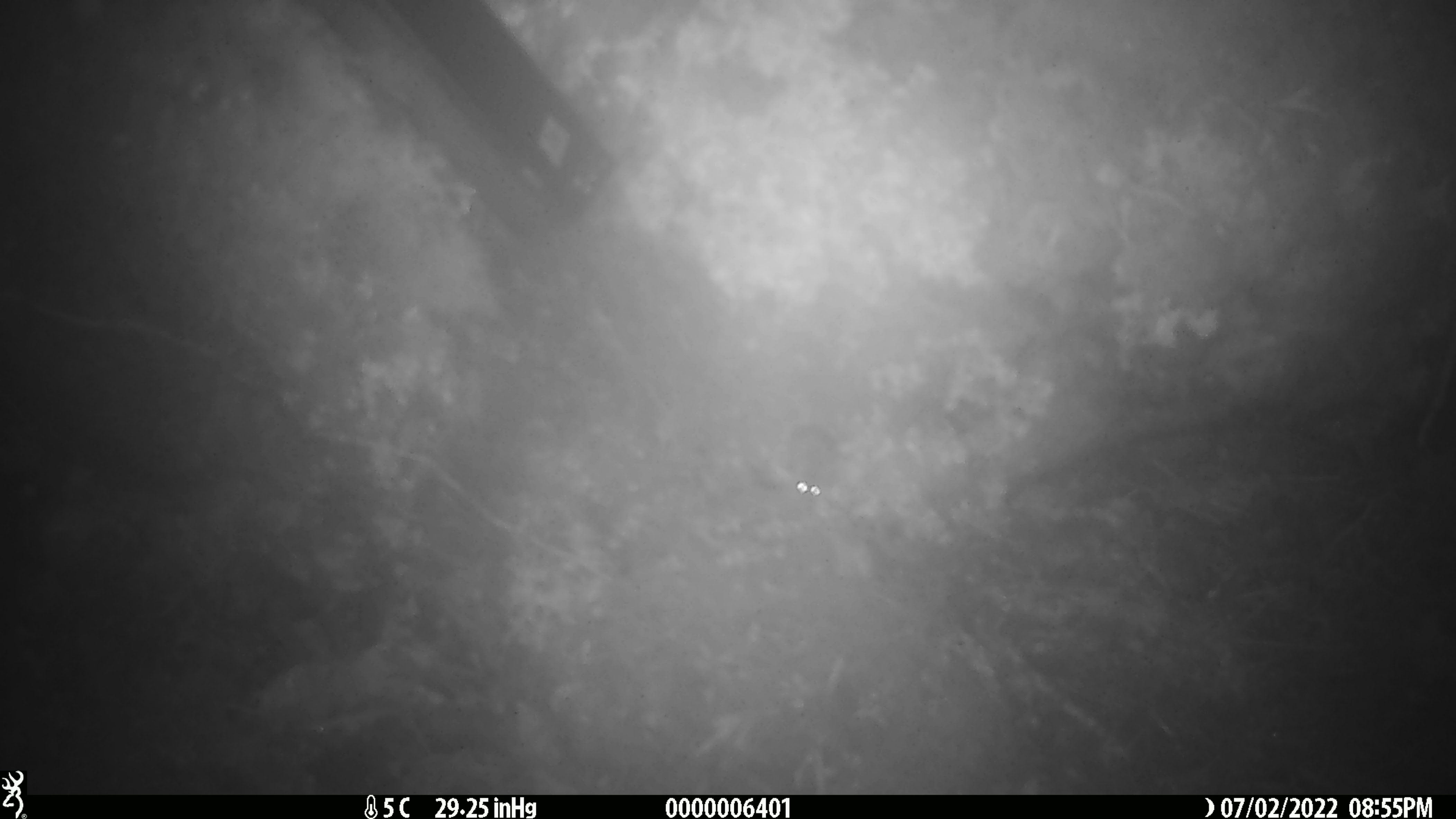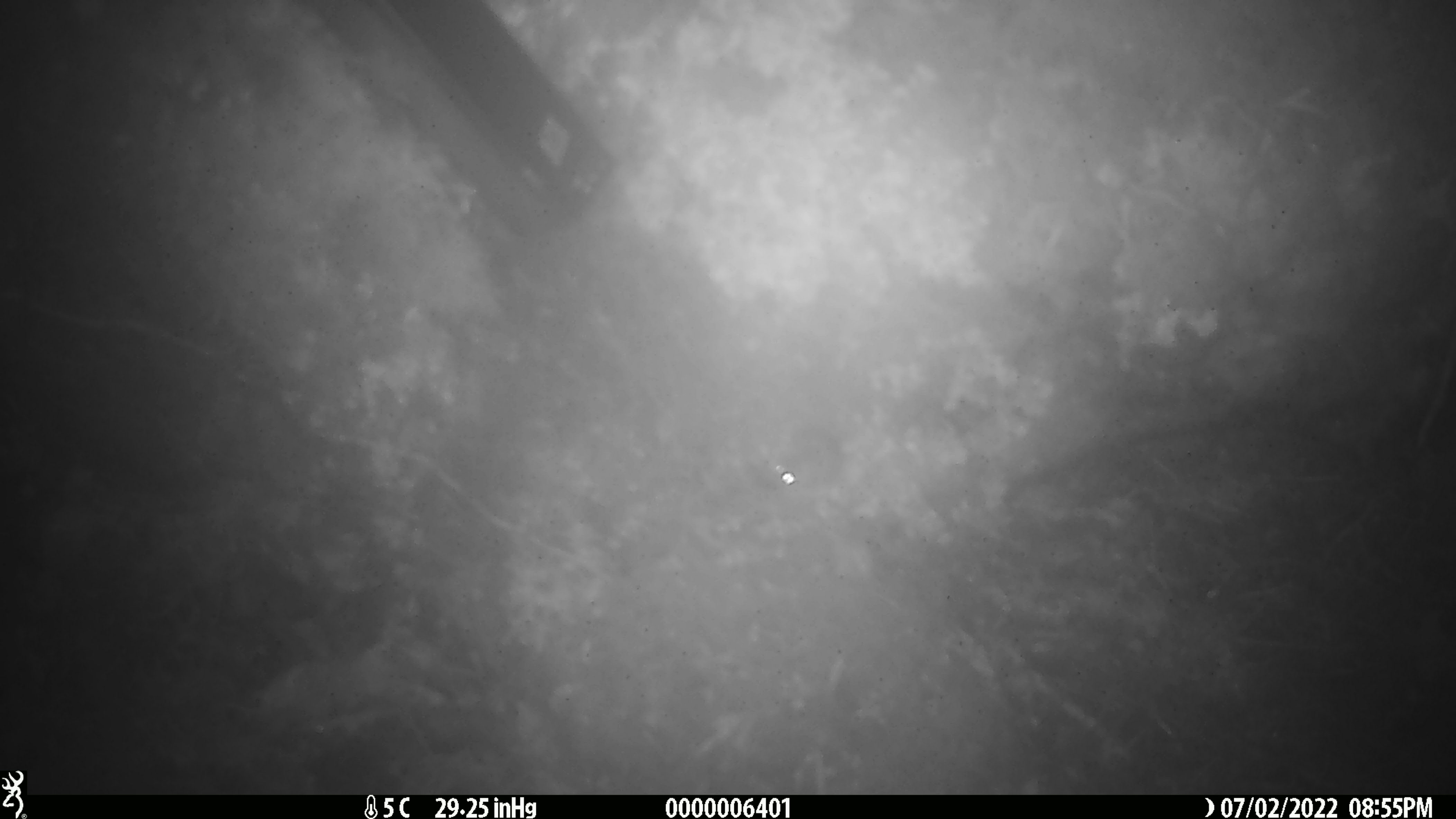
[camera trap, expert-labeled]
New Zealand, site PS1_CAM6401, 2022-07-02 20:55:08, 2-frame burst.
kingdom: Animalia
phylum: Chordata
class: Mammalia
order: Rodentia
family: Muridae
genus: Mus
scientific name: Mus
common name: mouse